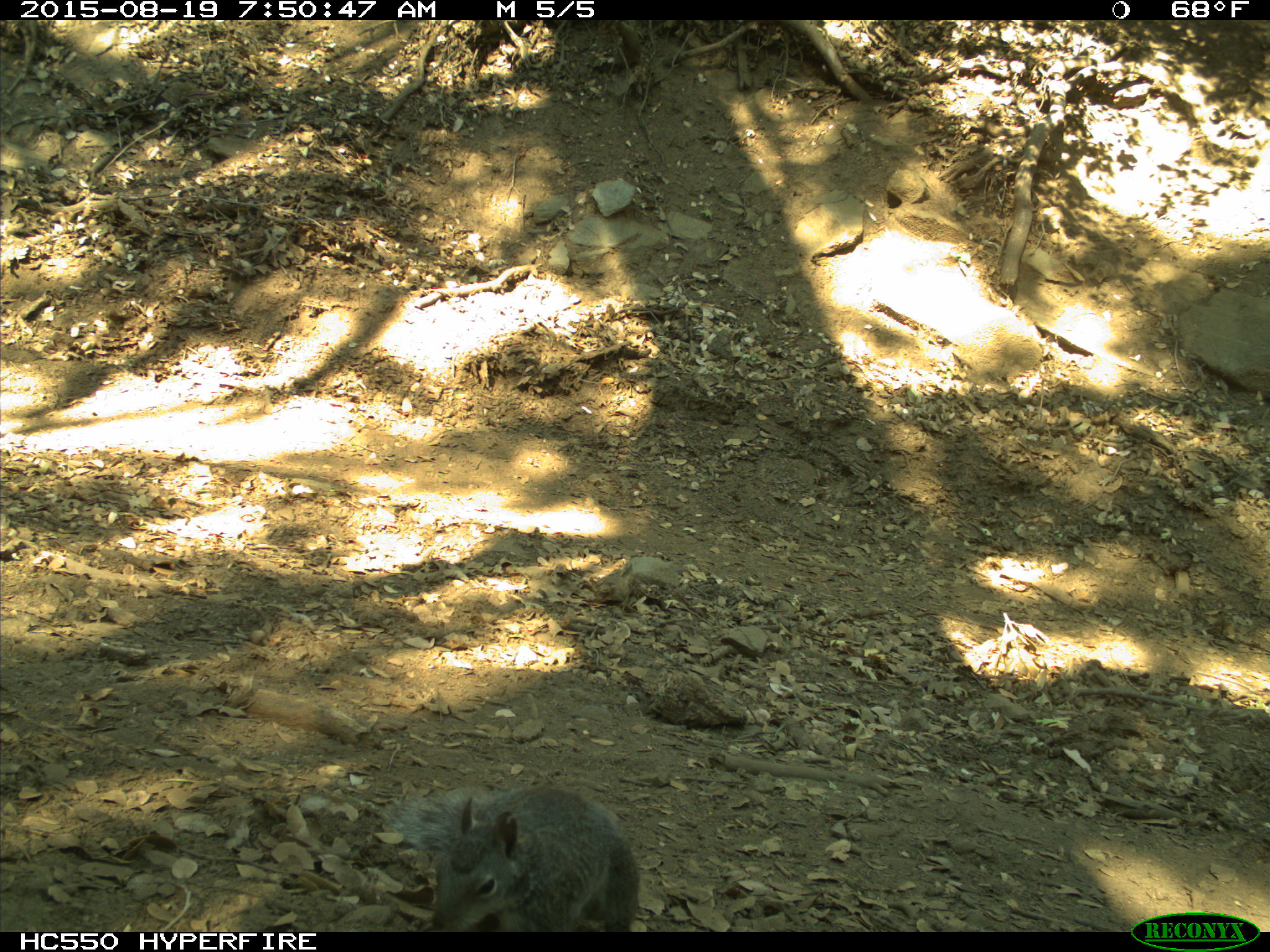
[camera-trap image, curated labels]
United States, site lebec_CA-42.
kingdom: Animalia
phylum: Chordata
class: Mammalia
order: Rodentia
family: Sciuridae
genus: Sciurus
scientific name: Sciurus carolinensis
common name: eastern gray squirrel